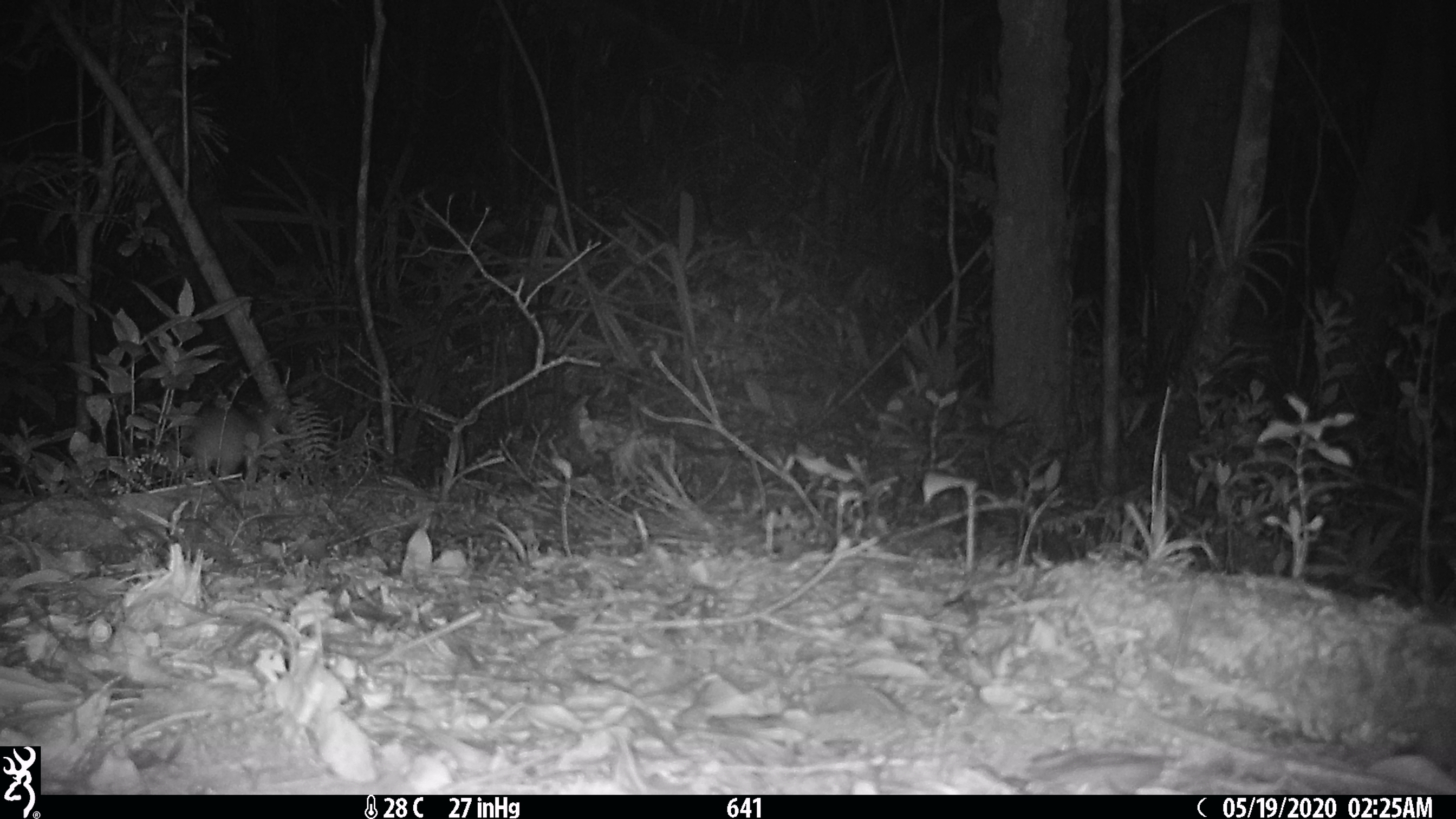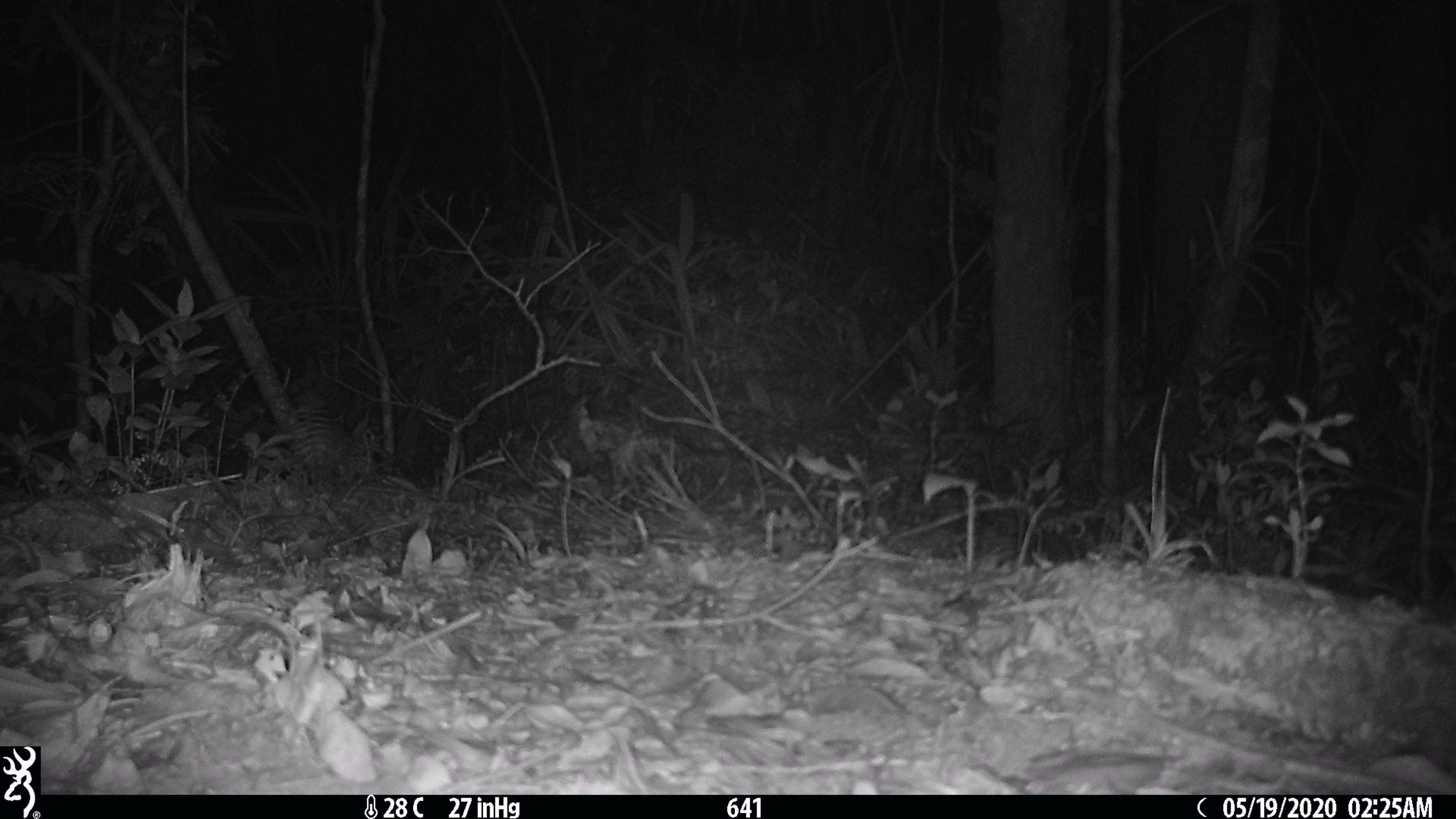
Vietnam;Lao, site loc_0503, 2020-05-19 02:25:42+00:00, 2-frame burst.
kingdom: Animalia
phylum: Chordata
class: Mammalia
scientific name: Mammalia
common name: mammal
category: unidentified small mammal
Unidentified small mammal (mammal) (Mammalia). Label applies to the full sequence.